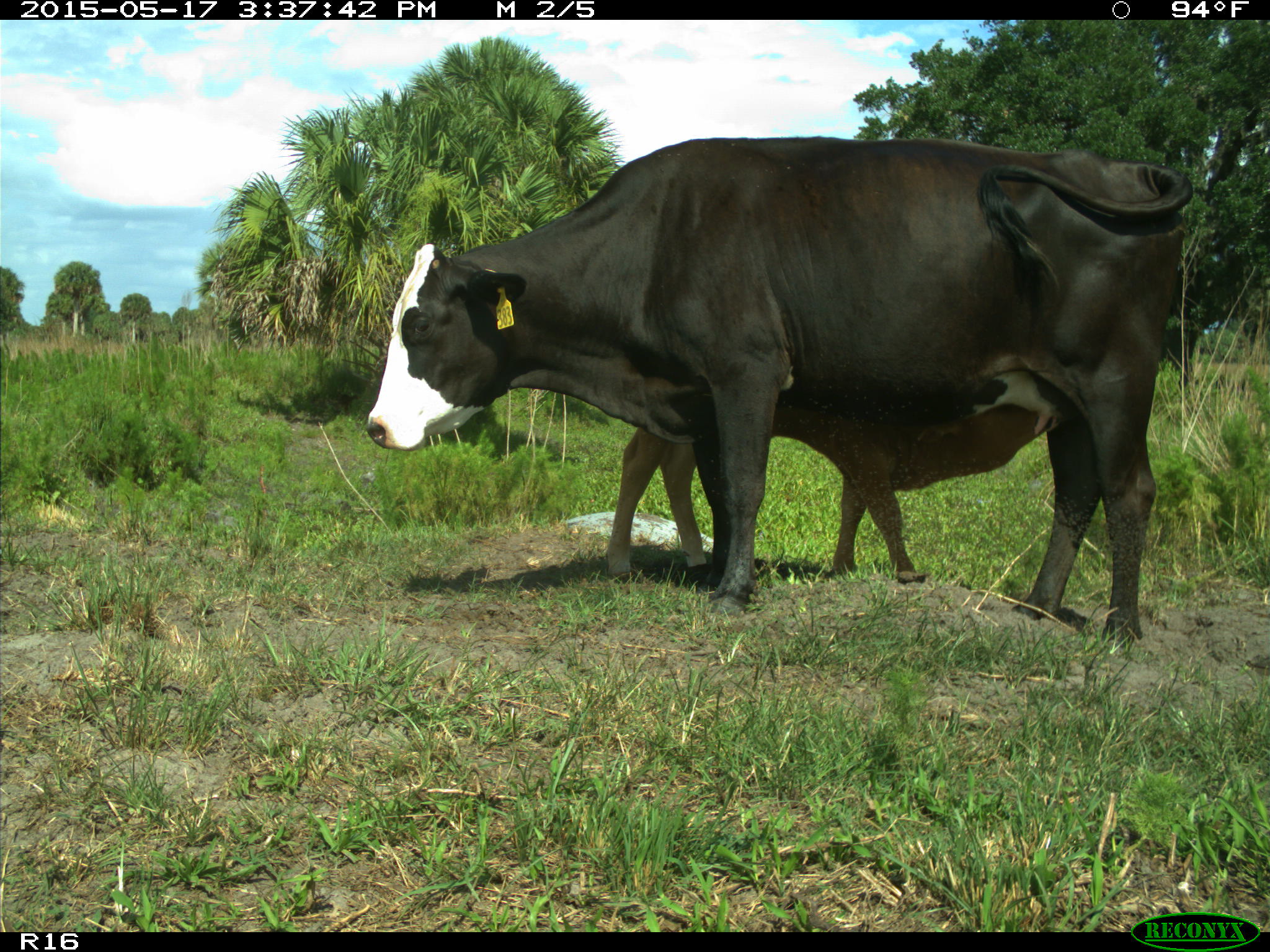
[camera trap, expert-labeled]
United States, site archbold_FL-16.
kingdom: Animalia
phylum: Chordata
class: Mammalia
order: Artiodactyla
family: Bovidae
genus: Bos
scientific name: Bos taurus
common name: domestic cow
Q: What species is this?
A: Bos taurus (domestic cow).